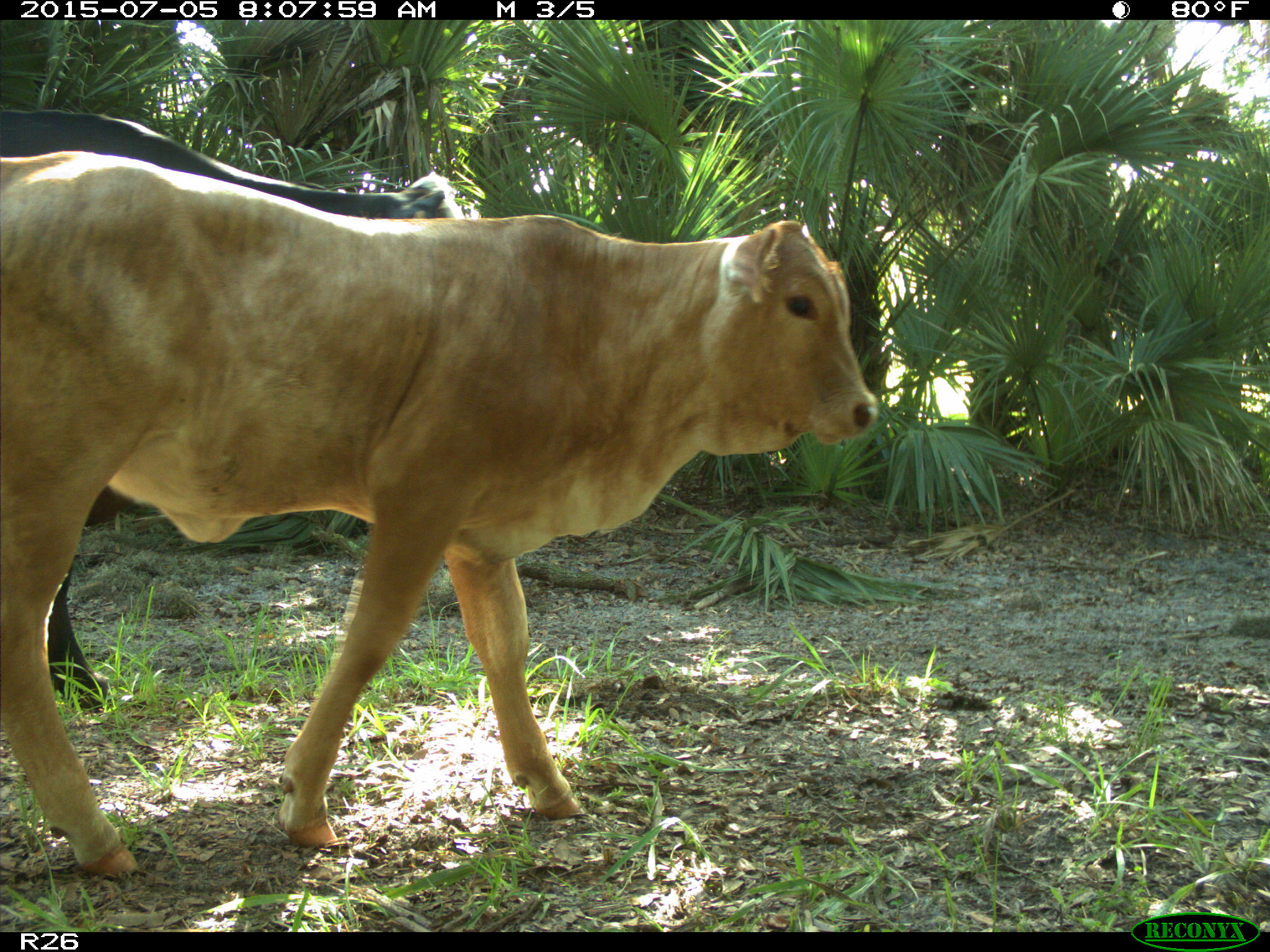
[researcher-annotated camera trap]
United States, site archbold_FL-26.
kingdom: Animalia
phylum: Chordata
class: Mammalia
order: Artiodactyla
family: Bovidae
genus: Bos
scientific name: Bos taurus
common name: domestic cow